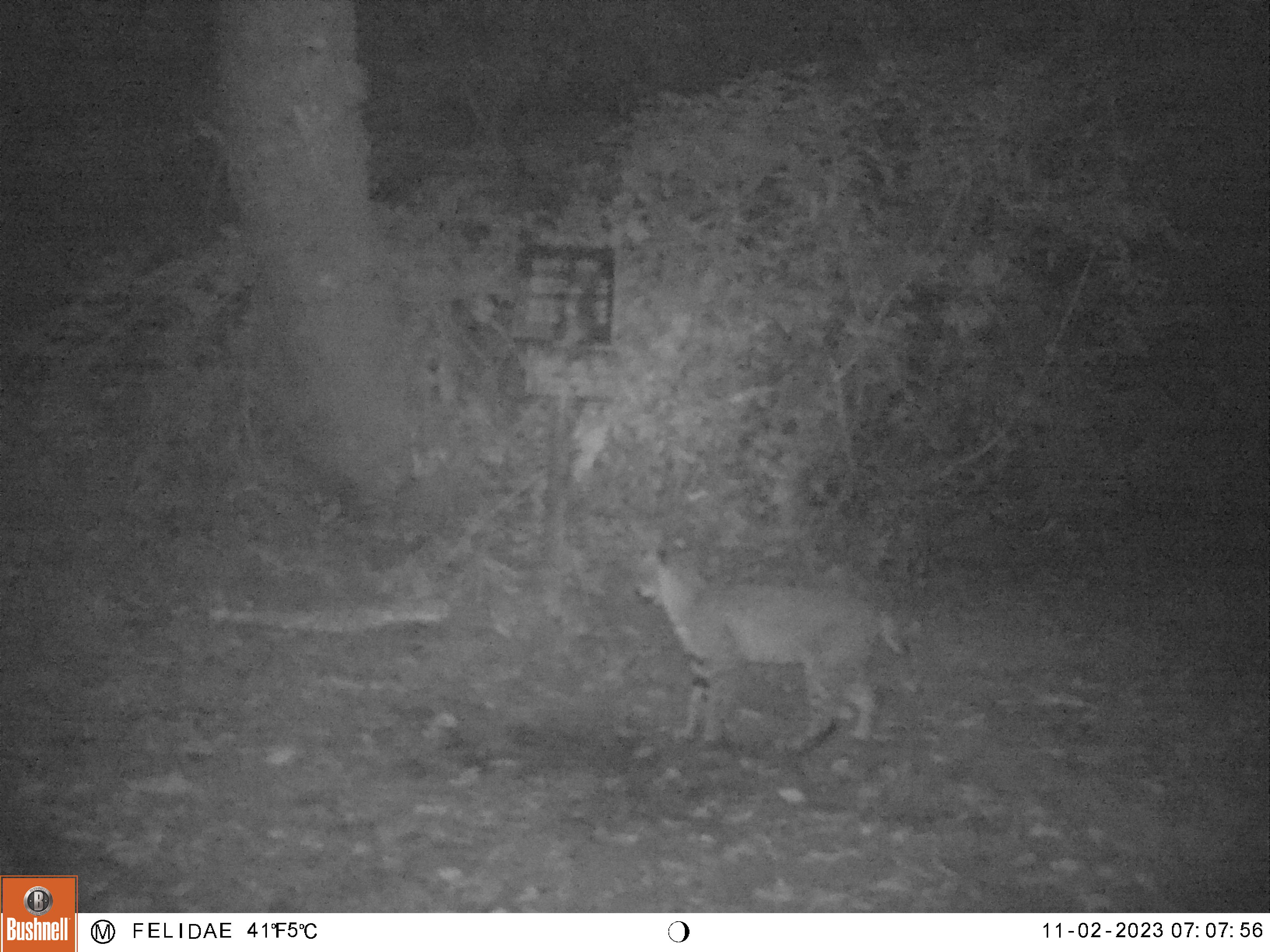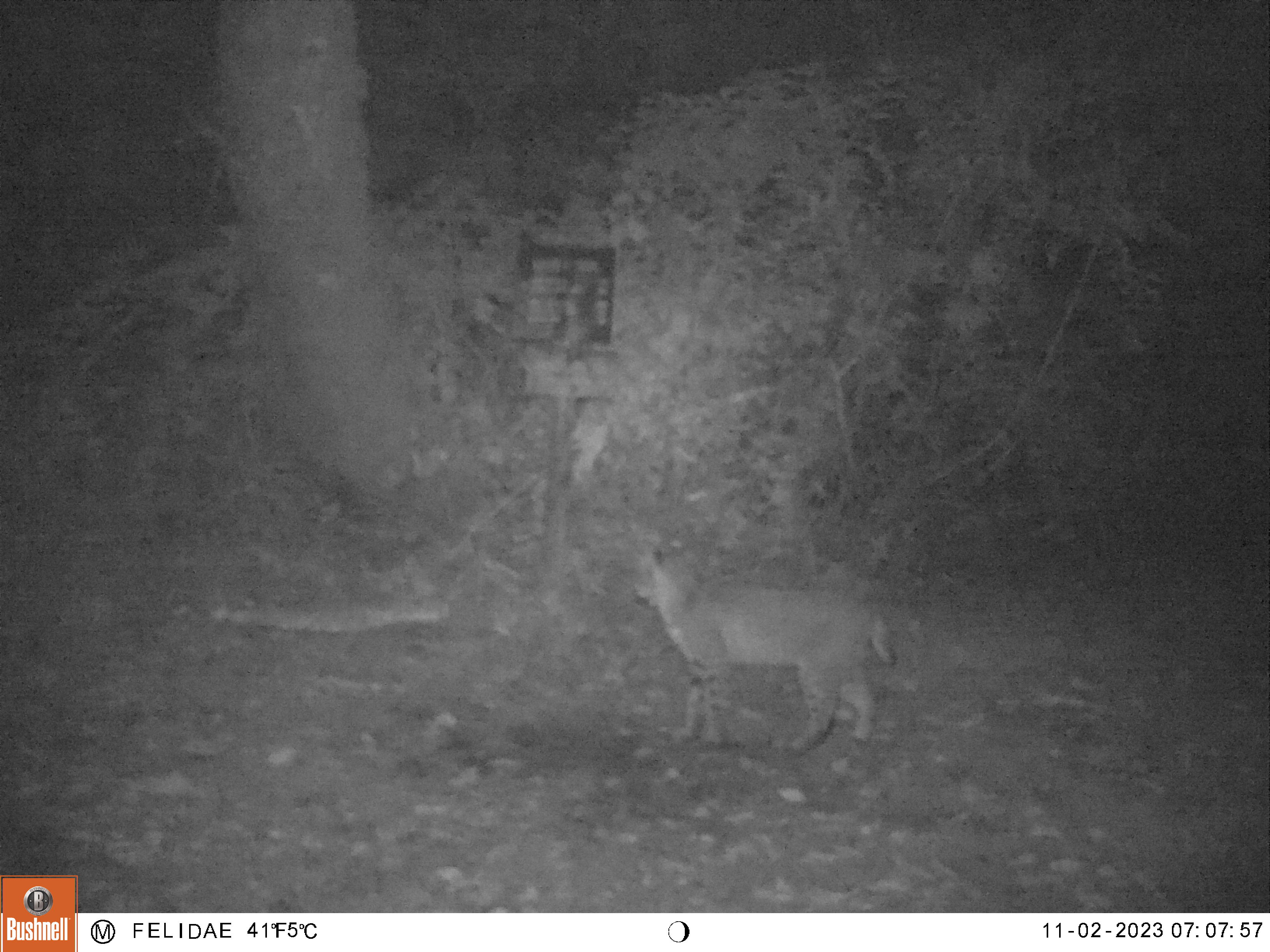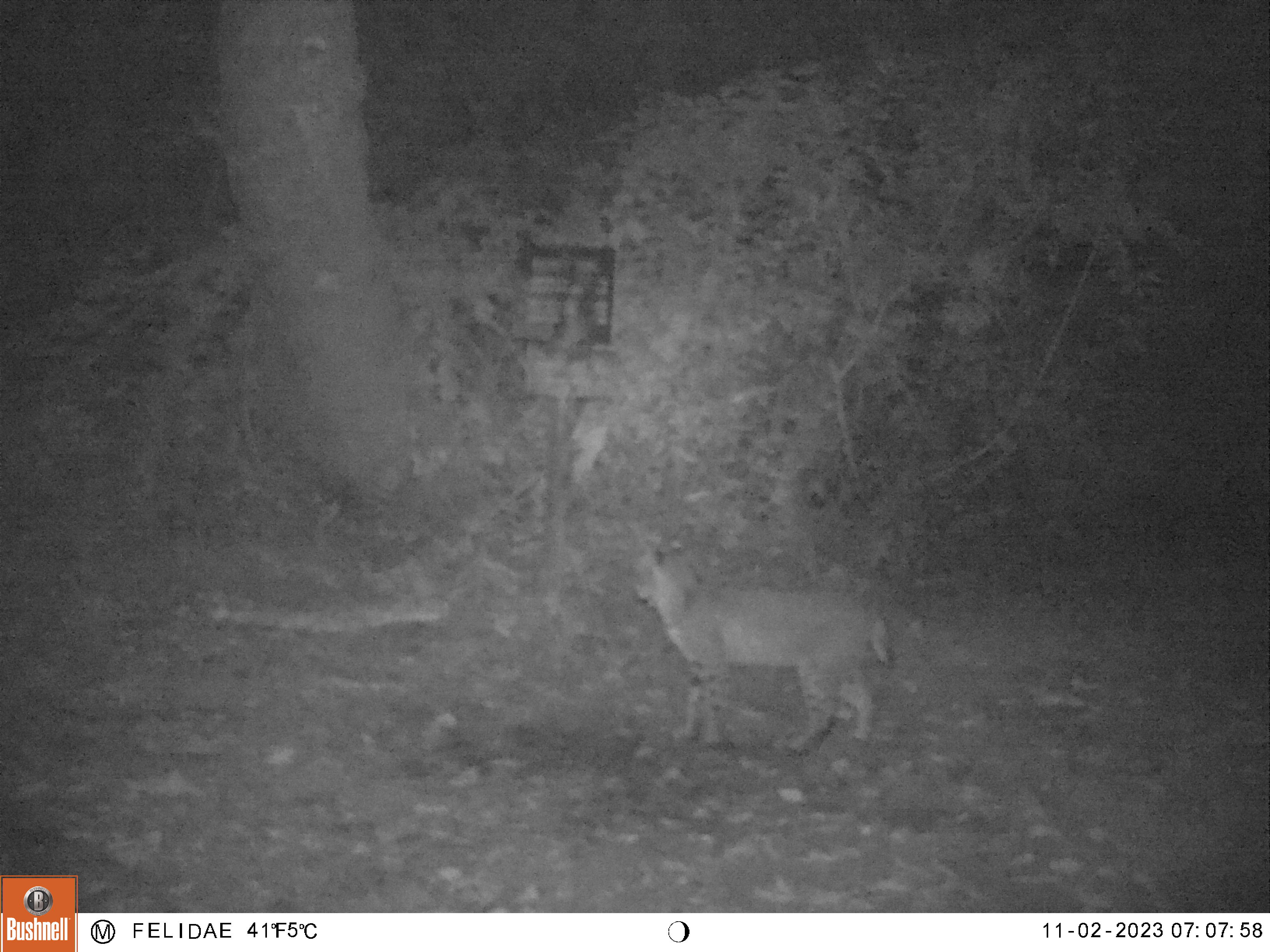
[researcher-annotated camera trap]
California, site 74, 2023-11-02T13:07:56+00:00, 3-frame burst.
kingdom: Animalia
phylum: Chordata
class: Mammalia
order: Carnivora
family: Felidae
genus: Lynx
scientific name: Lynx rufus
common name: bobcat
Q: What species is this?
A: Bobcat (Lynx rufus).